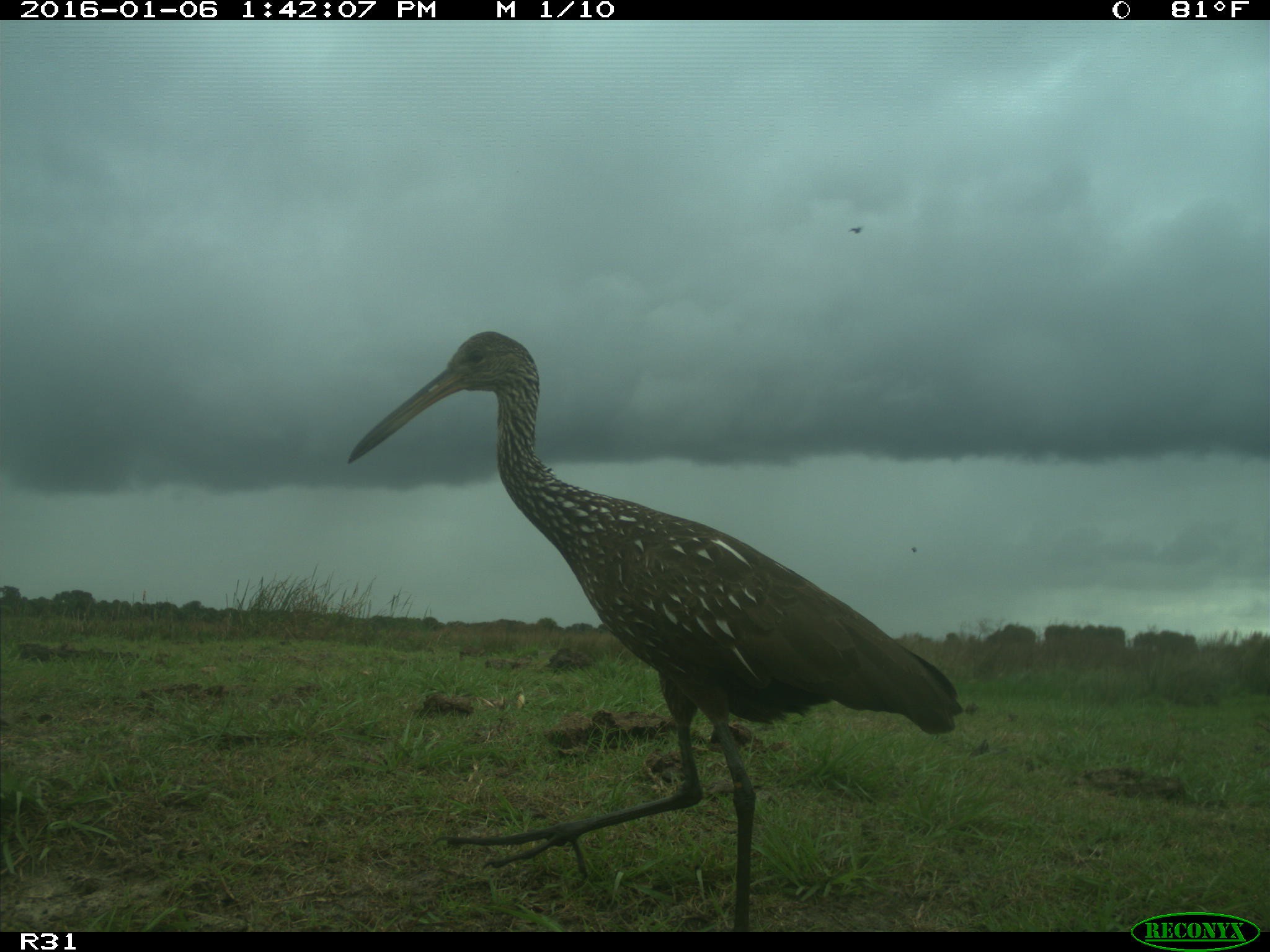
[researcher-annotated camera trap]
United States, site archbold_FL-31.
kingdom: Animalia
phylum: Chordata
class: Aves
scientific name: Aves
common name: birds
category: unidentified bird